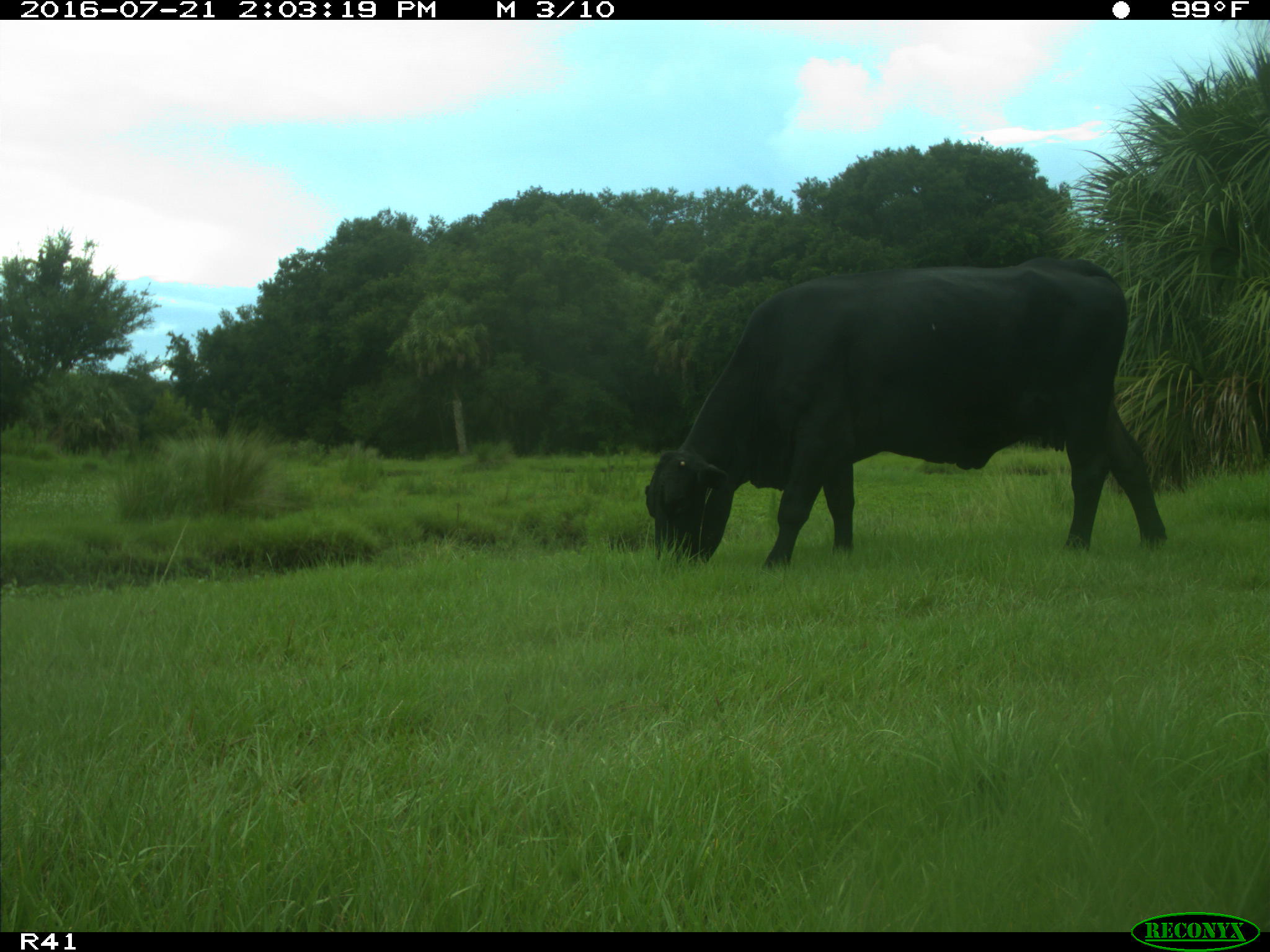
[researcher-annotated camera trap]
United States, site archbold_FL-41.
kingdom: Animalia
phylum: Chordata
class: Mammalia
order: Artiodactyla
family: Bovidae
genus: Bos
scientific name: Bos taurus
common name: domestic cow